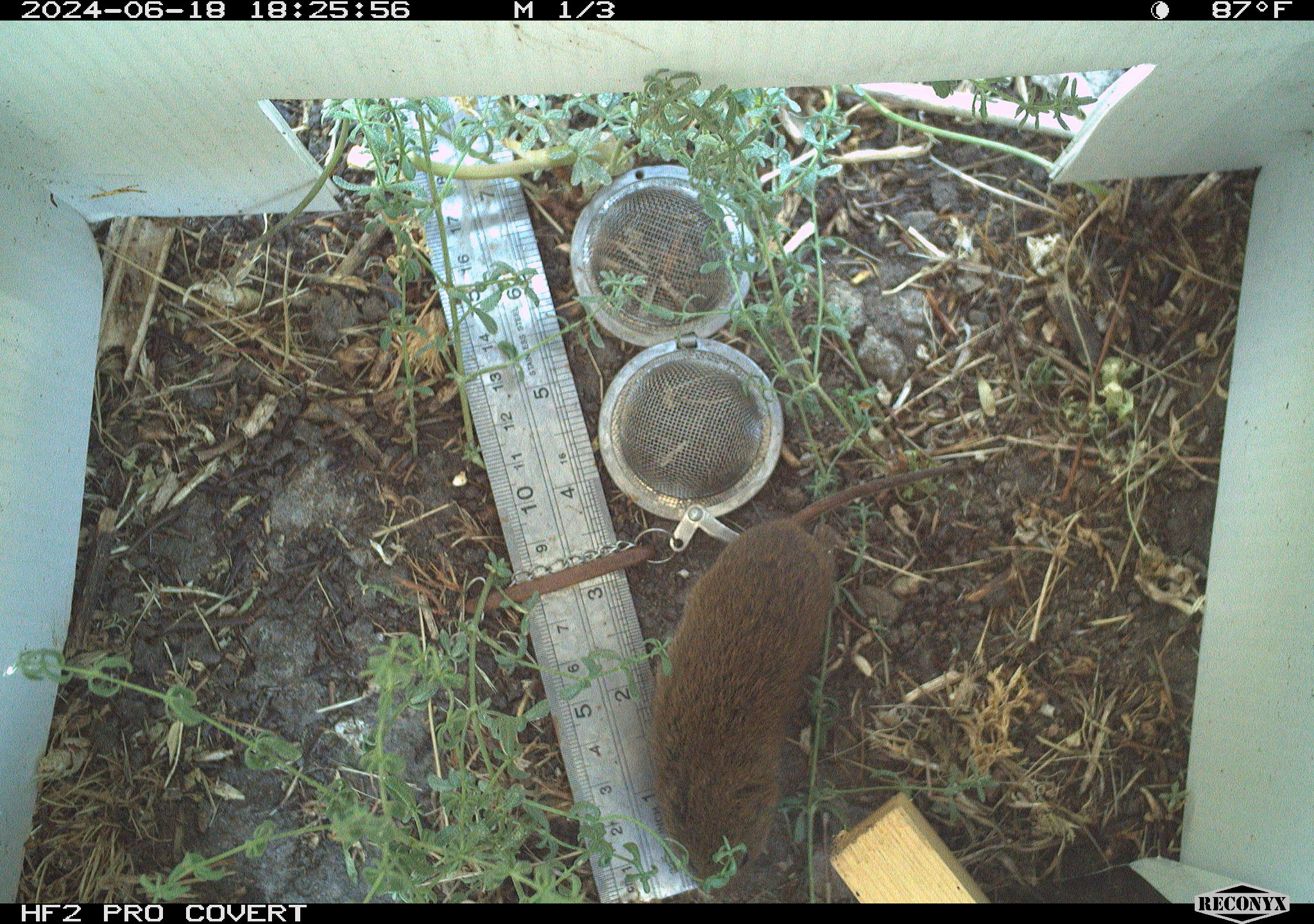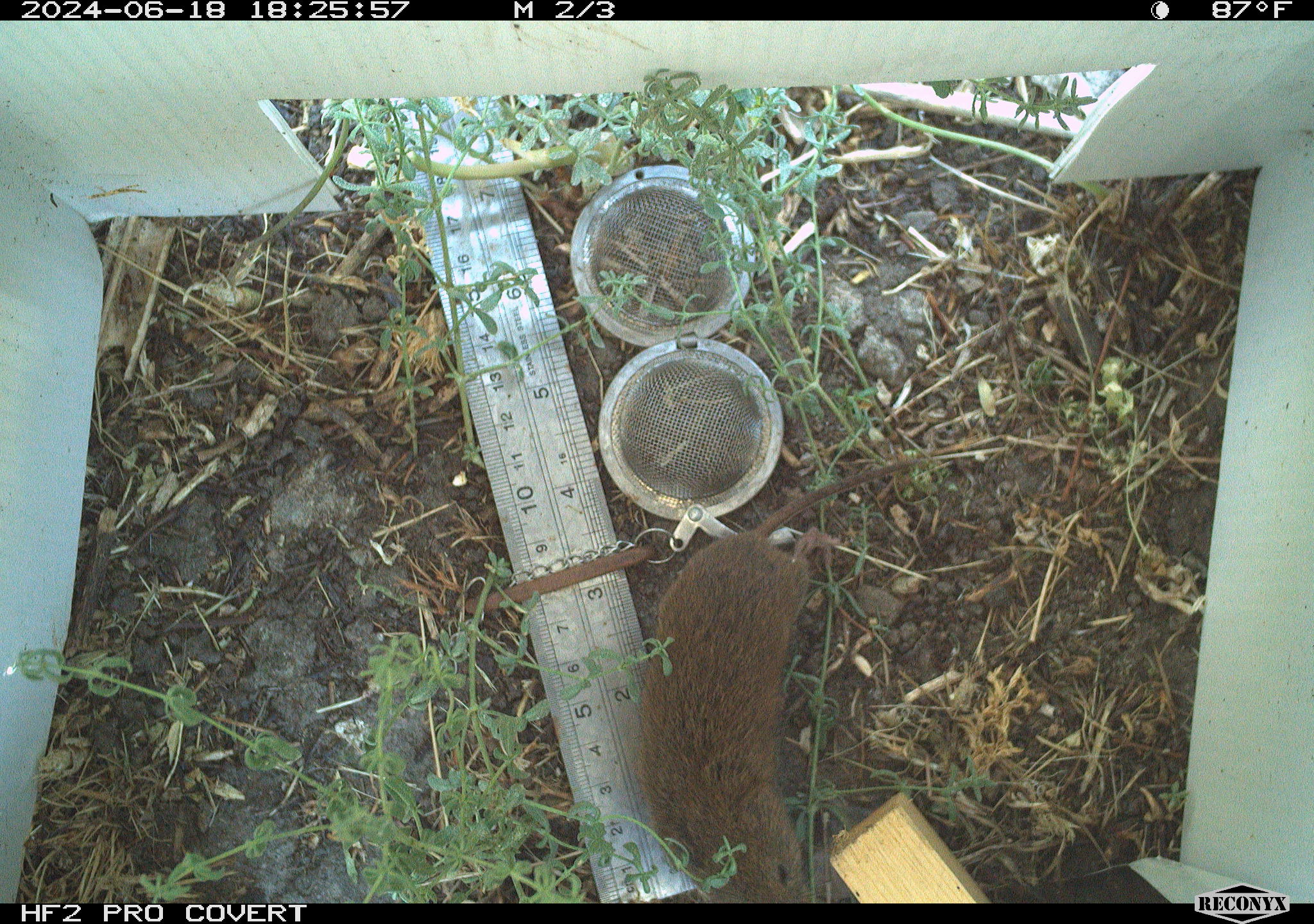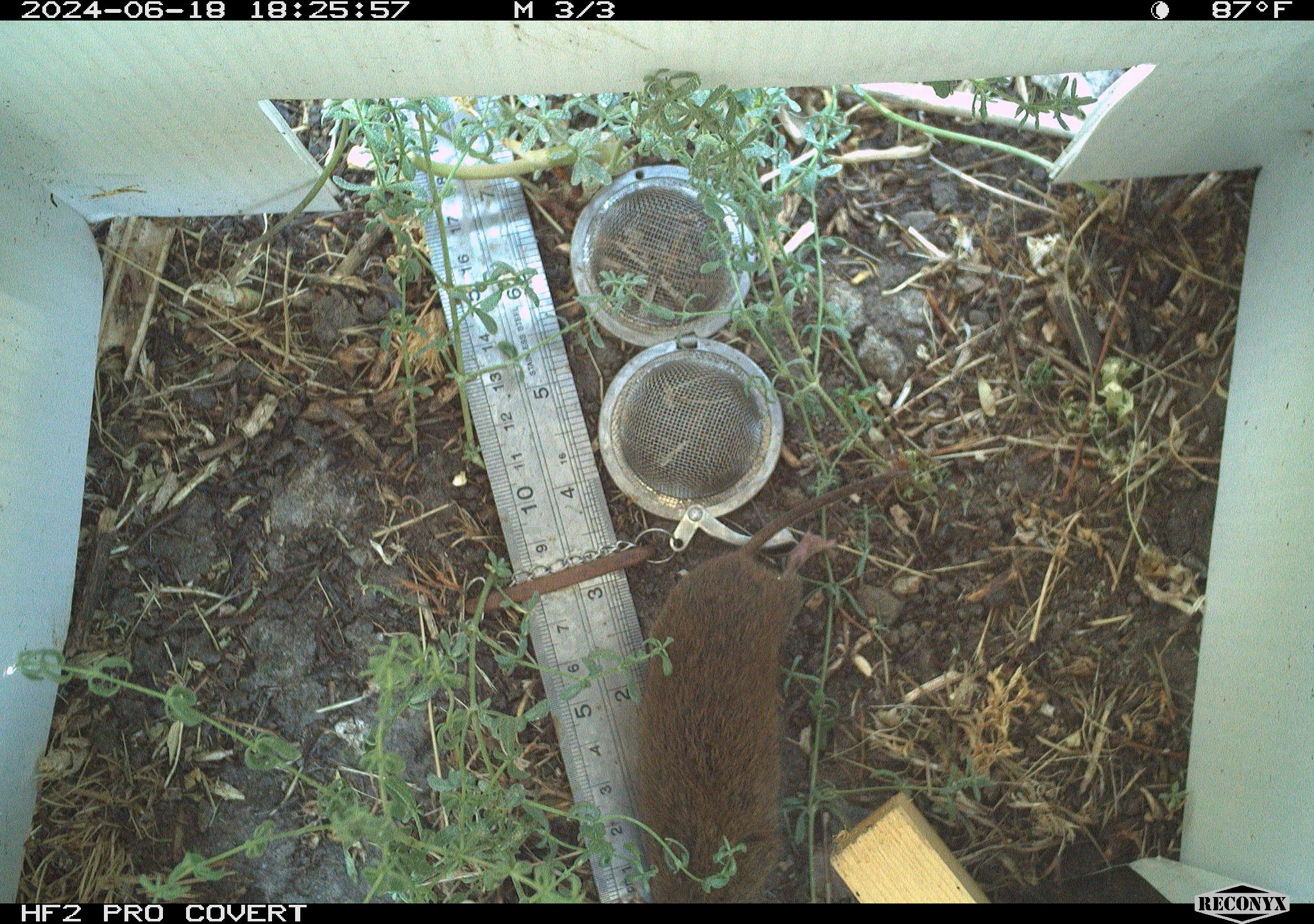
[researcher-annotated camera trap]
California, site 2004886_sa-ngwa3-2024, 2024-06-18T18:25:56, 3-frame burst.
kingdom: Animalia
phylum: Chordata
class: Mammalia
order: Rodentia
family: Cricetidae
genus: Microtus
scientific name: Microtus californicus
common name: california vole